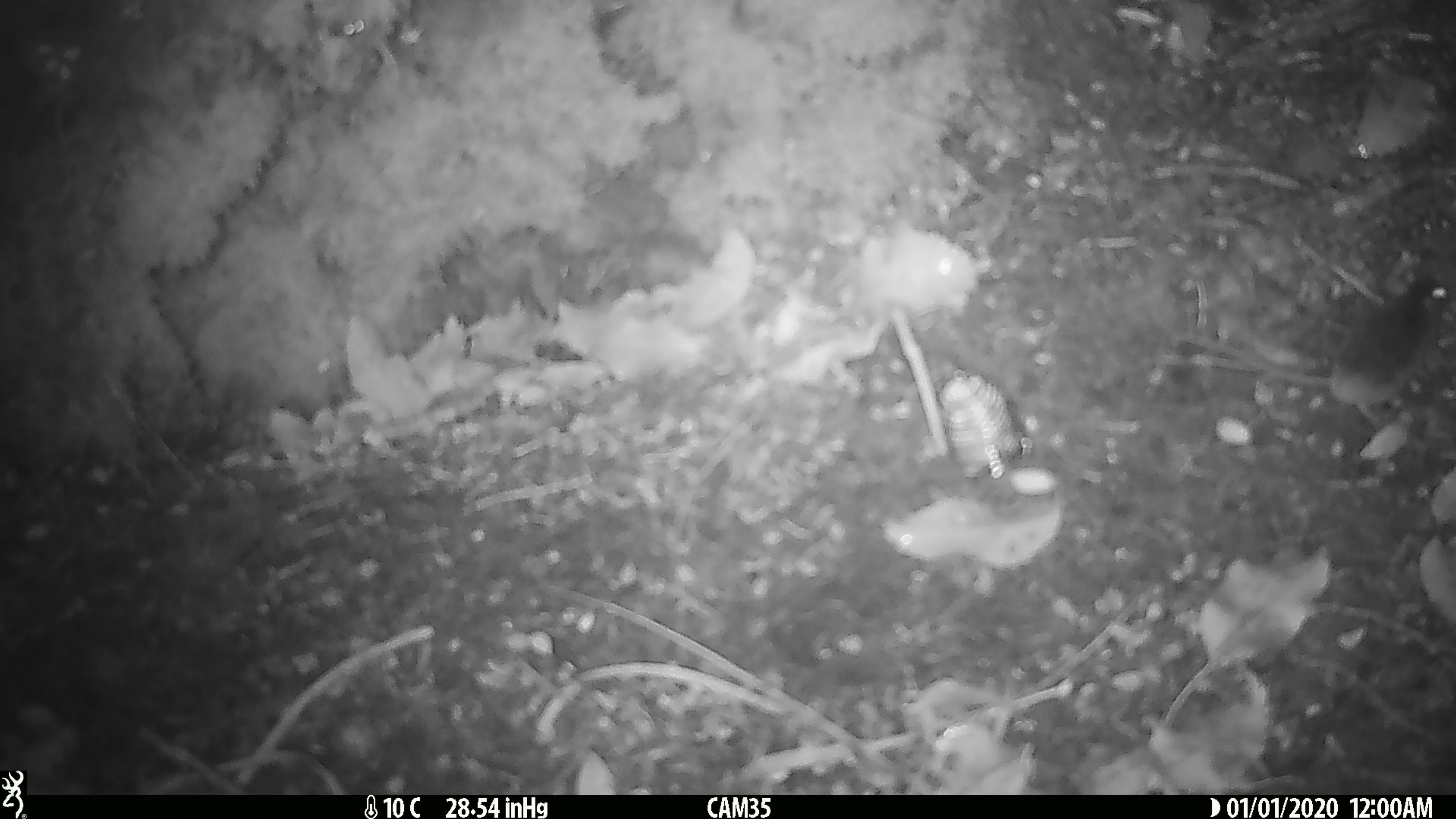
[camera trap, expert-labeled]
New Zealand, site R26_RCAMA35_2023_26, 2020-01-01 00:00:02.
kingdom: Animalia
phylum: Chordata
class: Mammalia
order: Rodentia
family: Muridae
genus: Mus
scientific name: Mus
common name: mouse